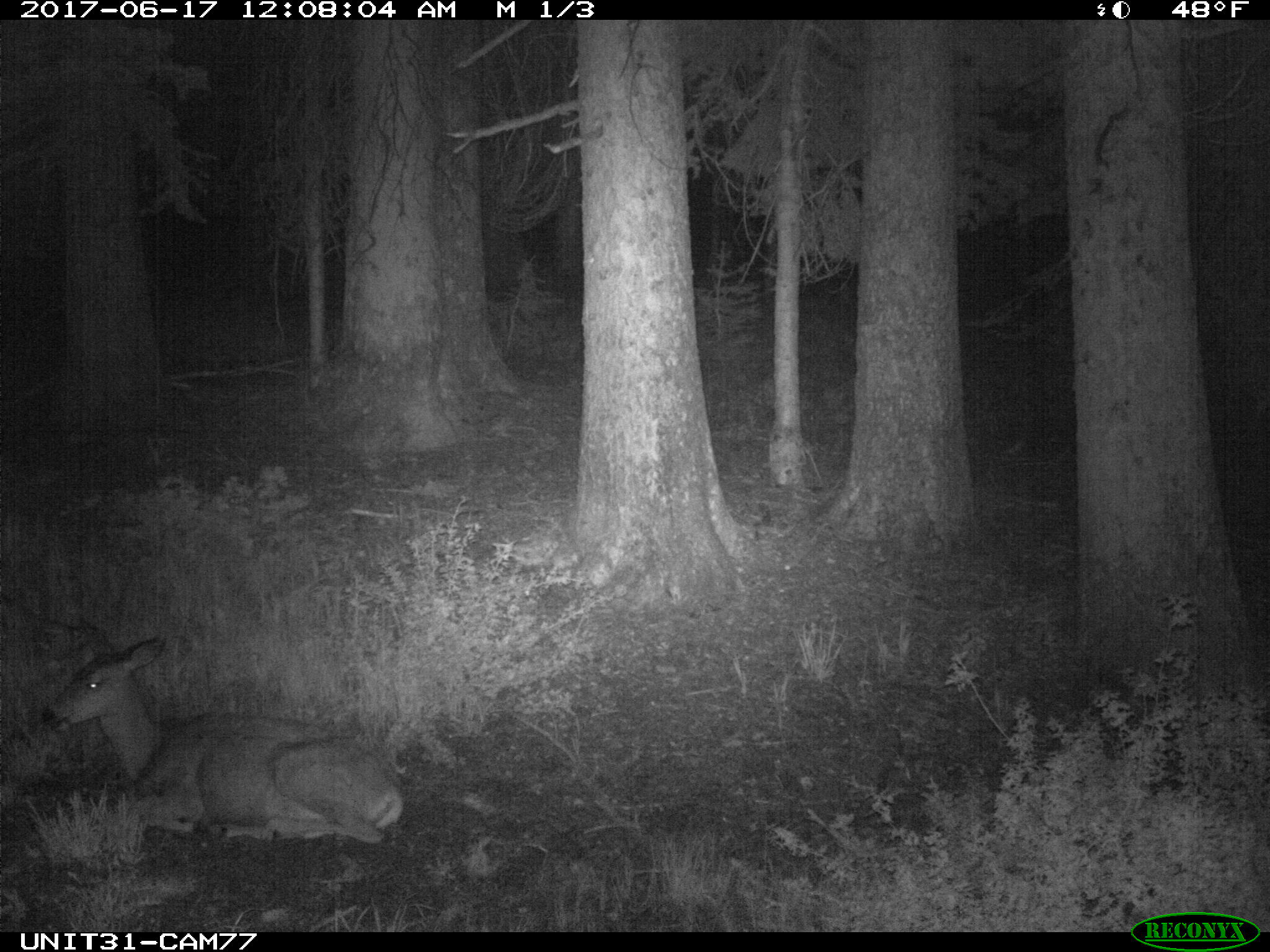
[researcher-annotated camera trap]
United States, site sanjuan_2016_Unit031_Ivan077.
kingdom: Animalia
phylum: Chordata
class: Mammalia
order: Artiodactyla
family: Cervidae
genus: Odocoileus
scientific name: Odocoileus hemionus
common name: mule deer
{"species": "Odocoileus hemionus (mule deer)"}